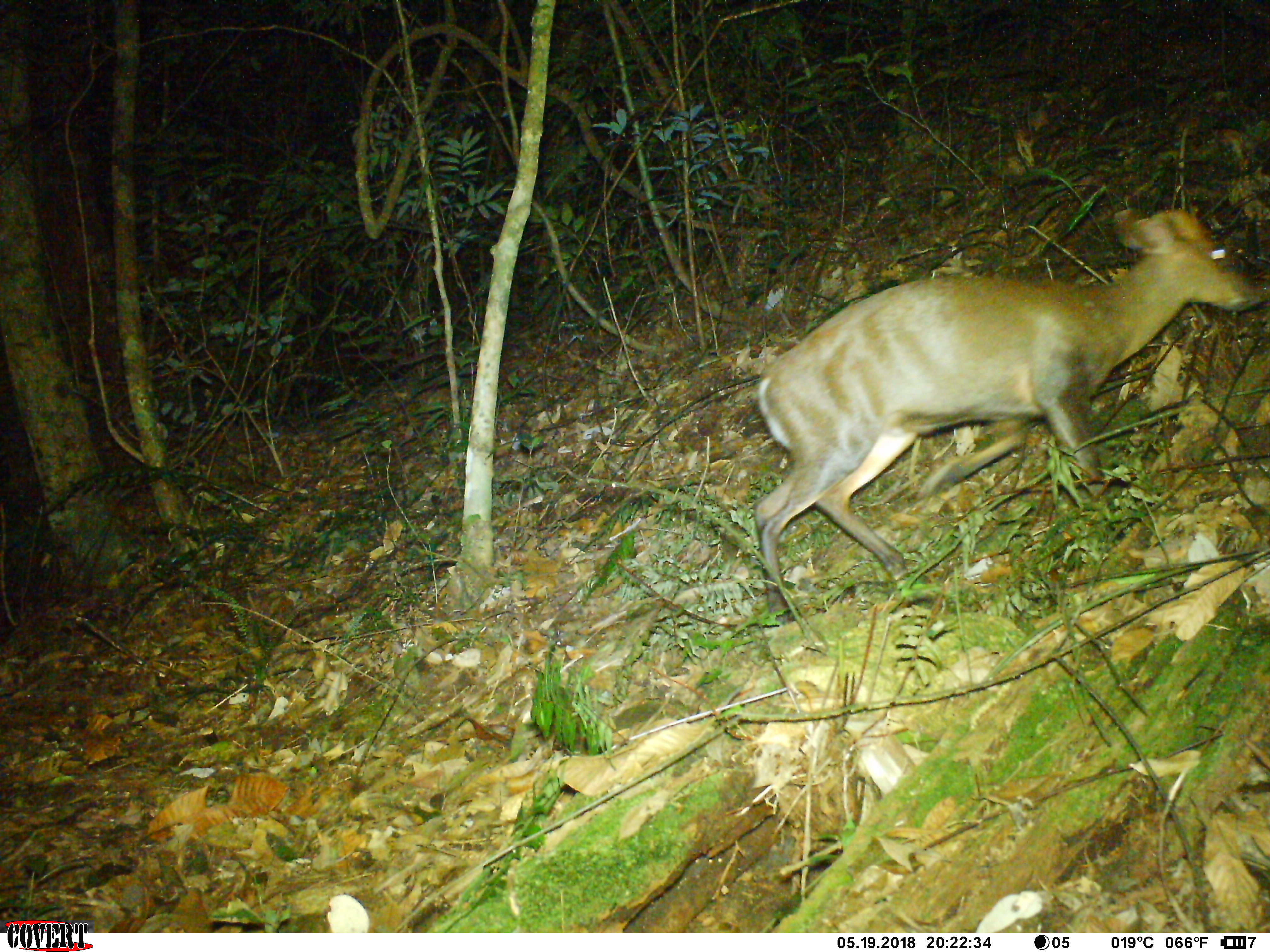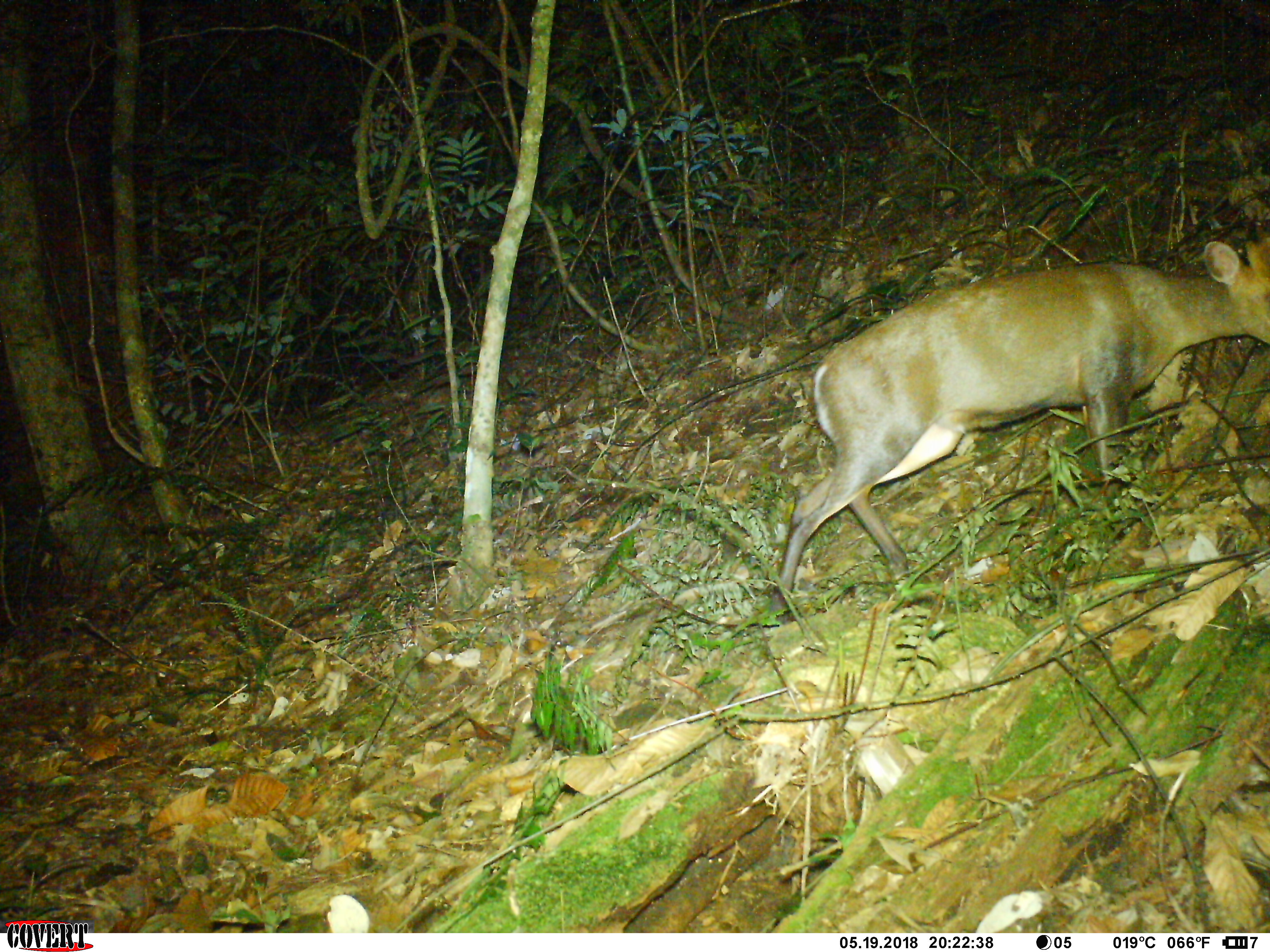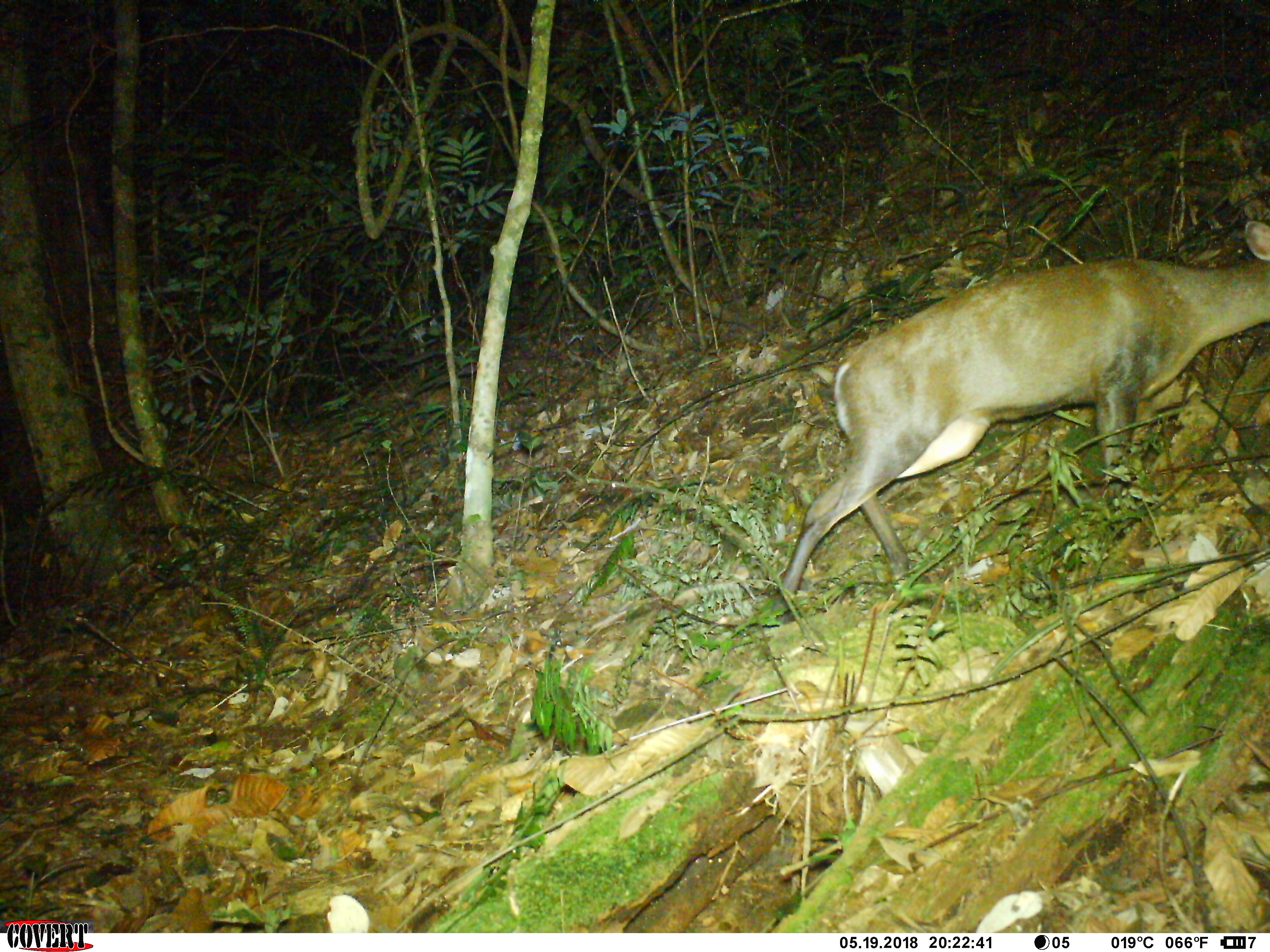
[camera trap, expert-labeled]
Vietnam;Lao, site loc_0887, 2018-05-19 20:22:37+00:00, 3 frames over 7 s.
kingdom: Animalia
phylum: Chordata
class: Mammalia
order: Artiodactyla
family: Cervidae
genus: Muntiacus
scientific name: Muntiacus rooseveltorum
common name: roosevelt's muntjac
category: roosevelts muntjac group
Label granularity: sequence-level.